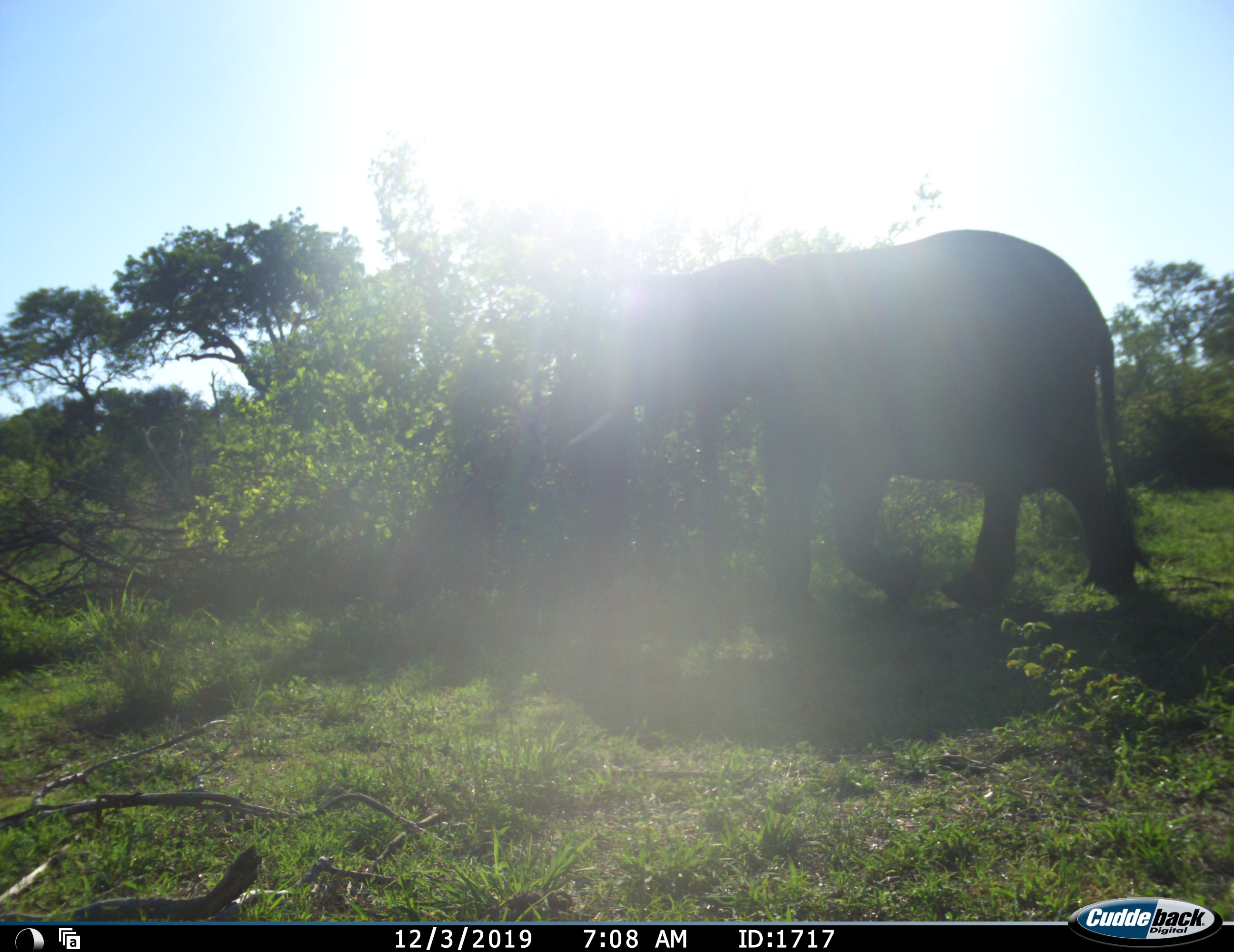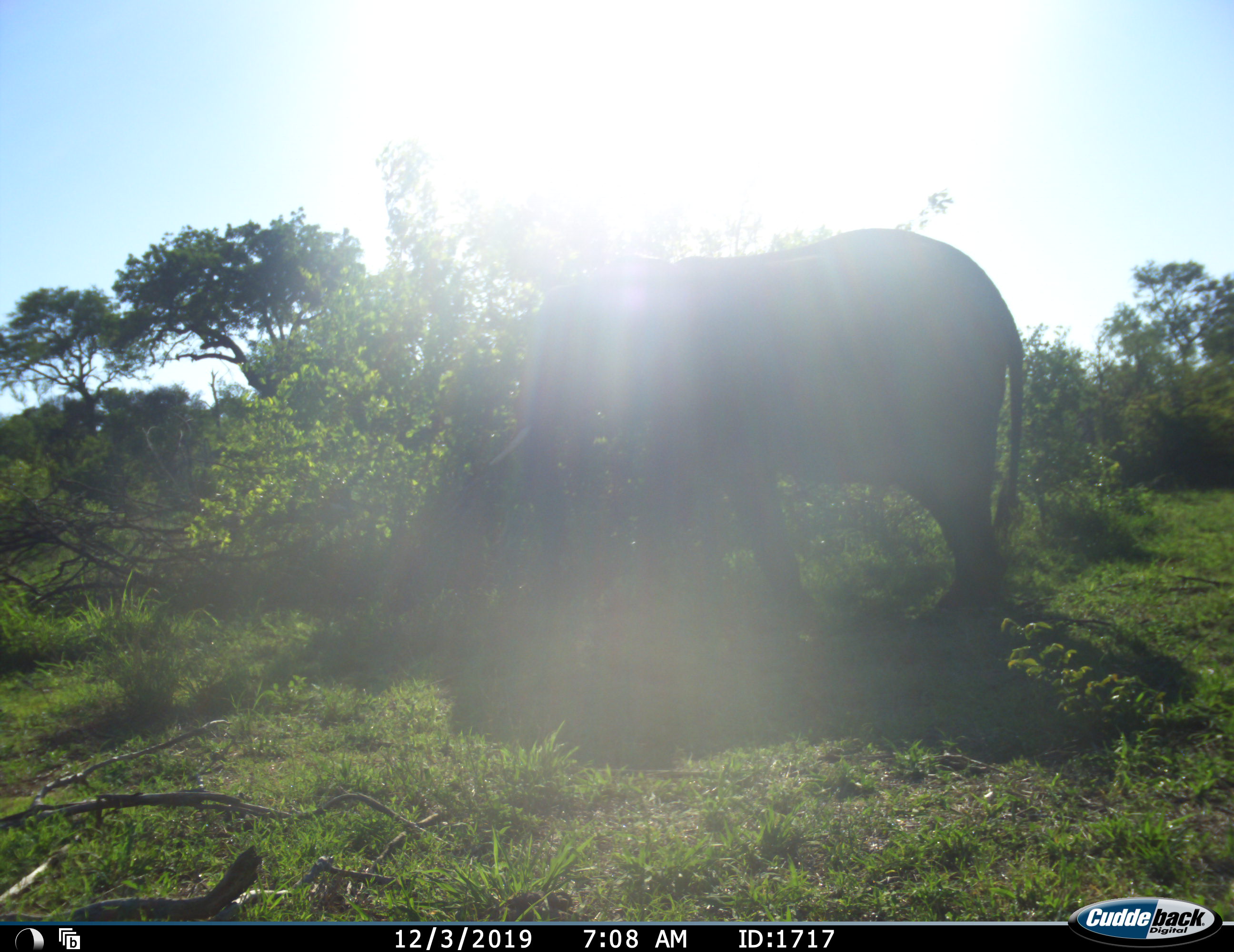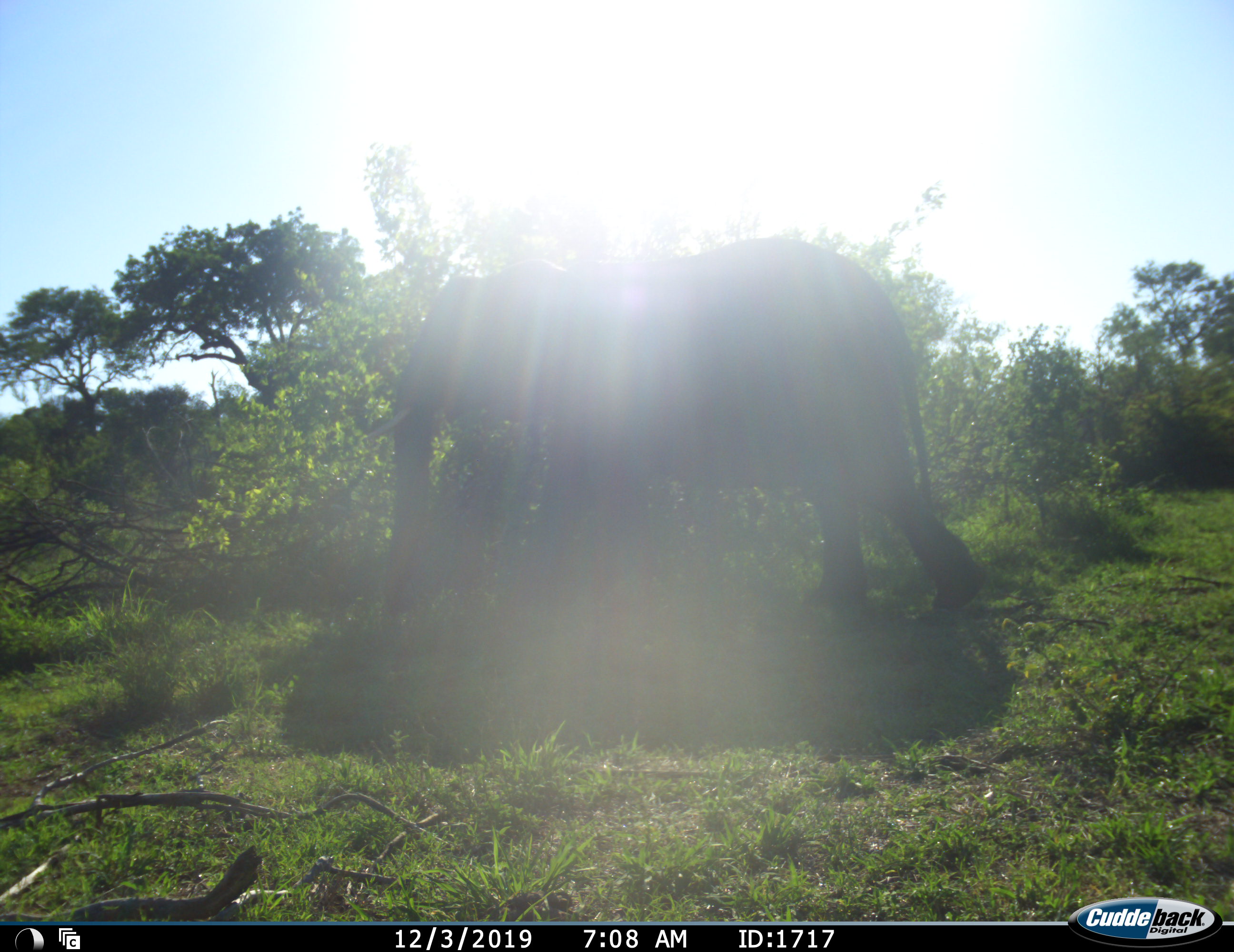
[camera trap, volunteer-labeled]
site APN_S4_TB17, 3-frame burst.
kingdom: Animalia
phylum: Chordata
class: Mammalia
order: Proboscidea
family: Elephantidae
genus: Loxodonta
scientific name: Loxodonta africana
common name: african bush elephant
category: elephant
Elephant (african bush elephant) (Loxodonta africana), count 1. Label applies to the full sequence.